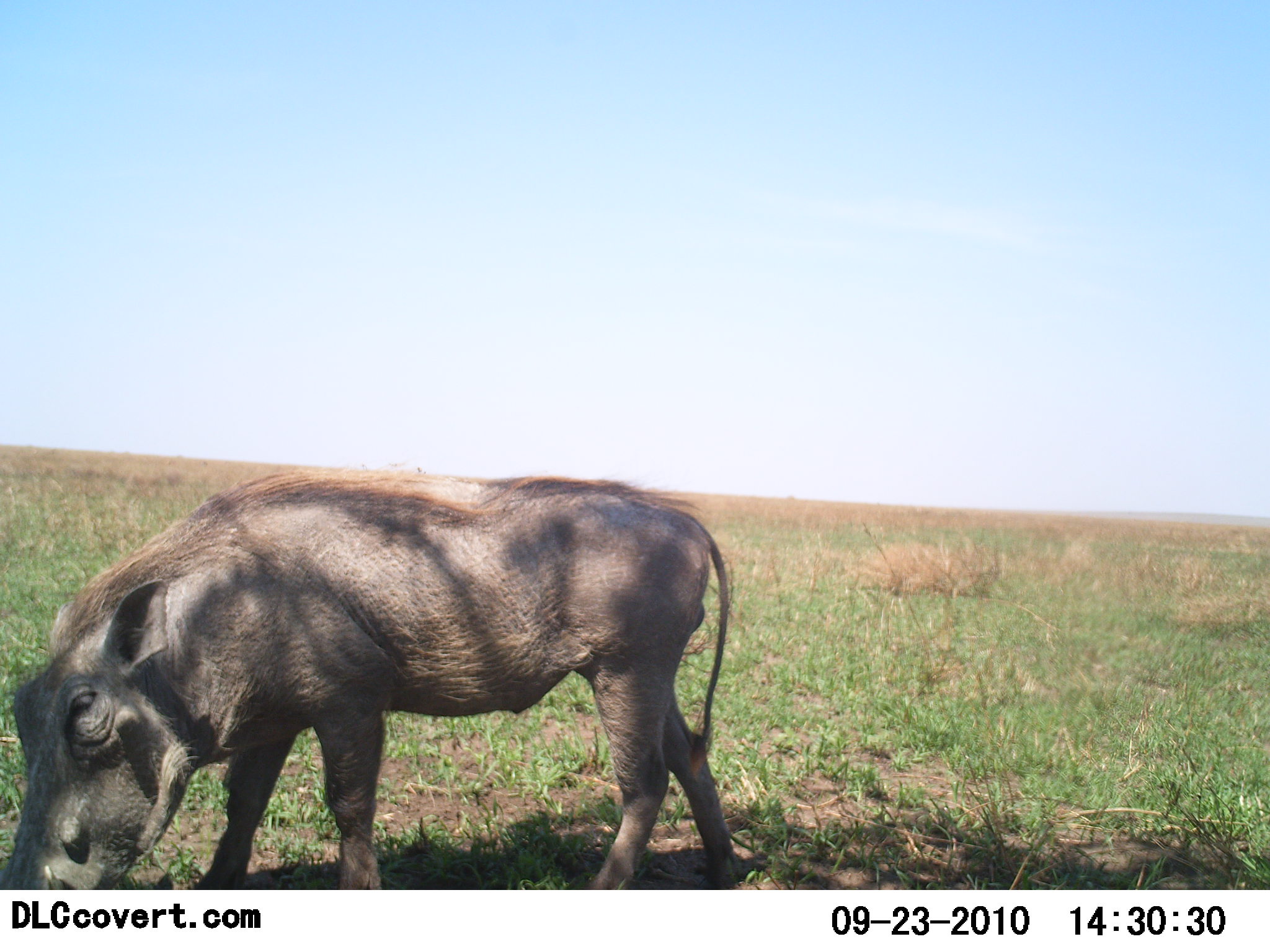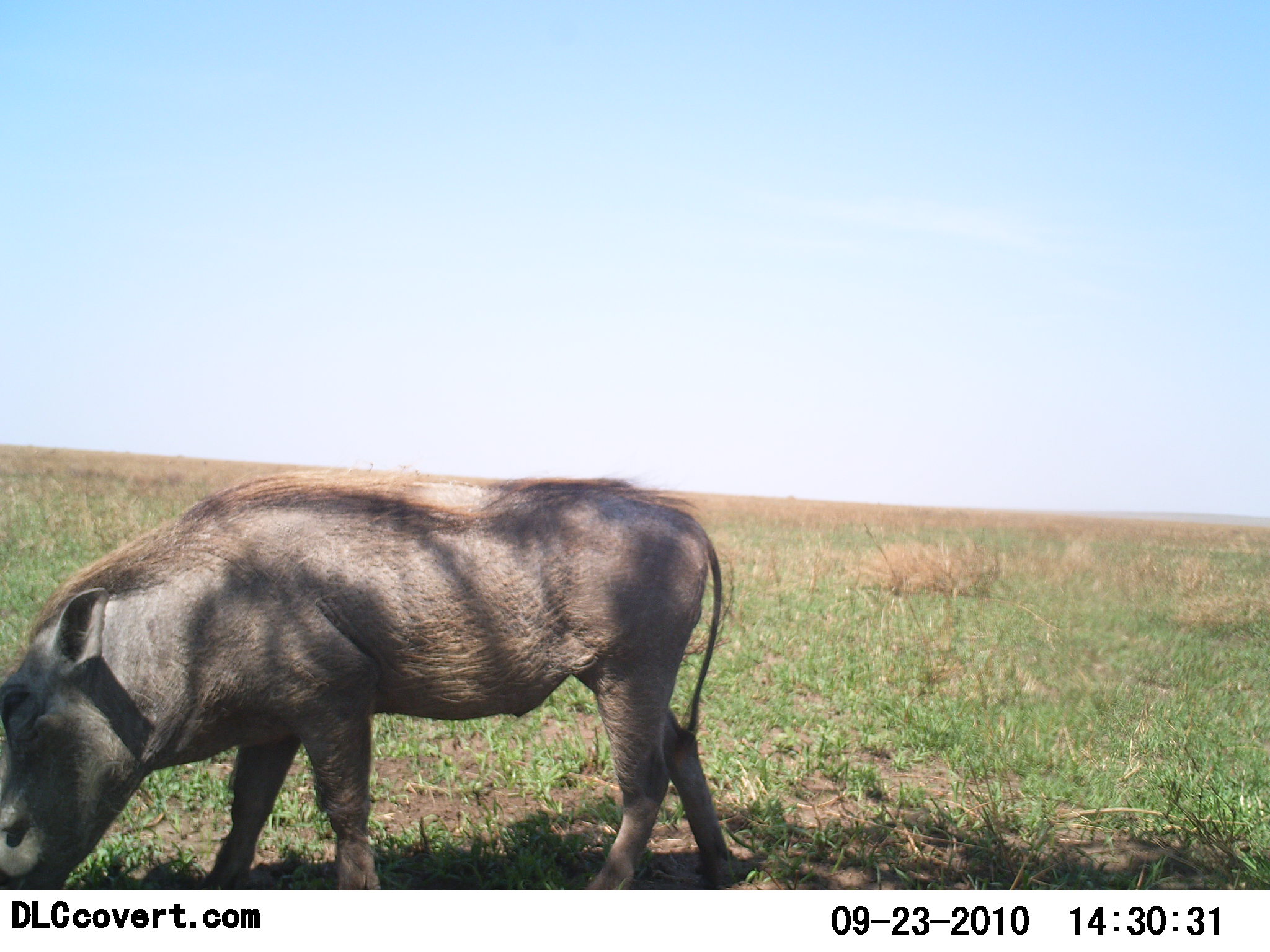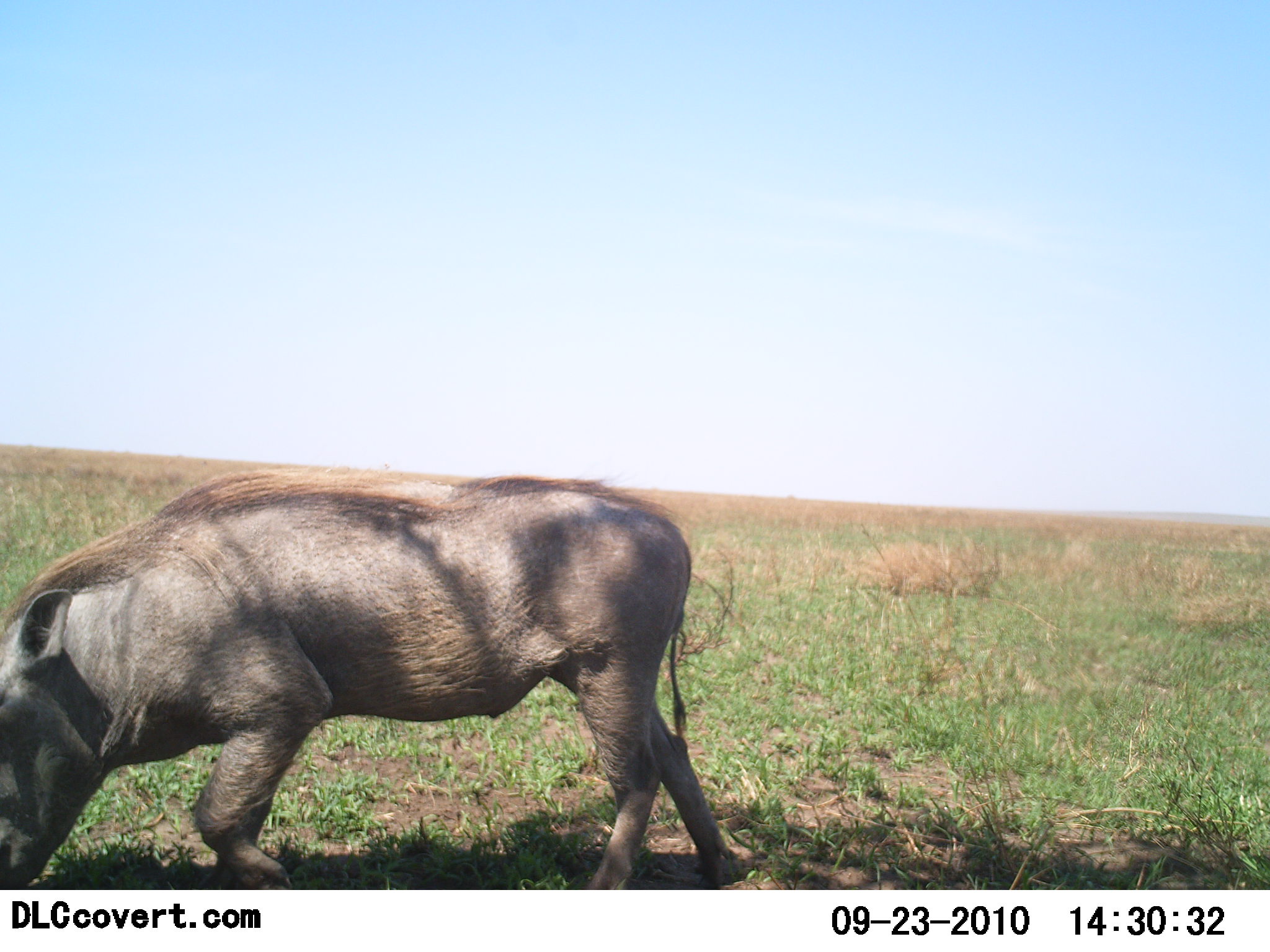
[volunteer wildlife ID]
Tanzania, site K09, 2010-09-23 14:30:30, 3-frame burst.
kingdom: Animalia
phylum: Chordata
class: Mammalia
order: Artiodactyla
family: Suidae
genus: Phacochoerus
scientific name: Phacochoerus africanus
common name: warthog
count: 1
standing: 31%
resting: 0%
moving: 8%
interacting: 0%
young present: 0%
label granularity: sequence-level